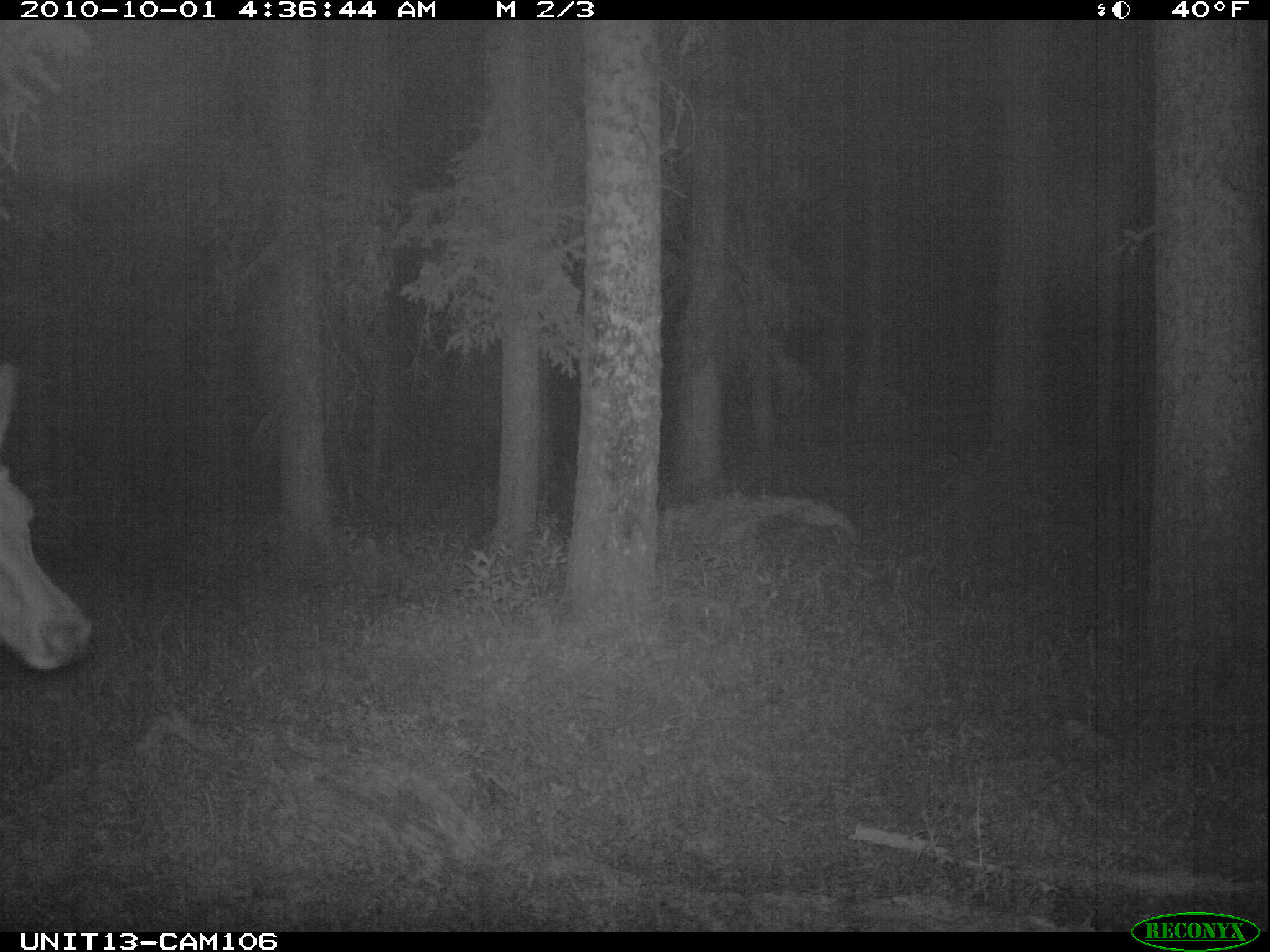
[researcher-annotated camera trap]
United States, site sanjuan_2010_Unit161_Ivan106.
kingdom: Animalia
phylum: Chordata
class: Mammalia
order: Artiodactyla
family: Cervidae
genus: Cervus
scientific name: Cervus elaphus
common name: red deer